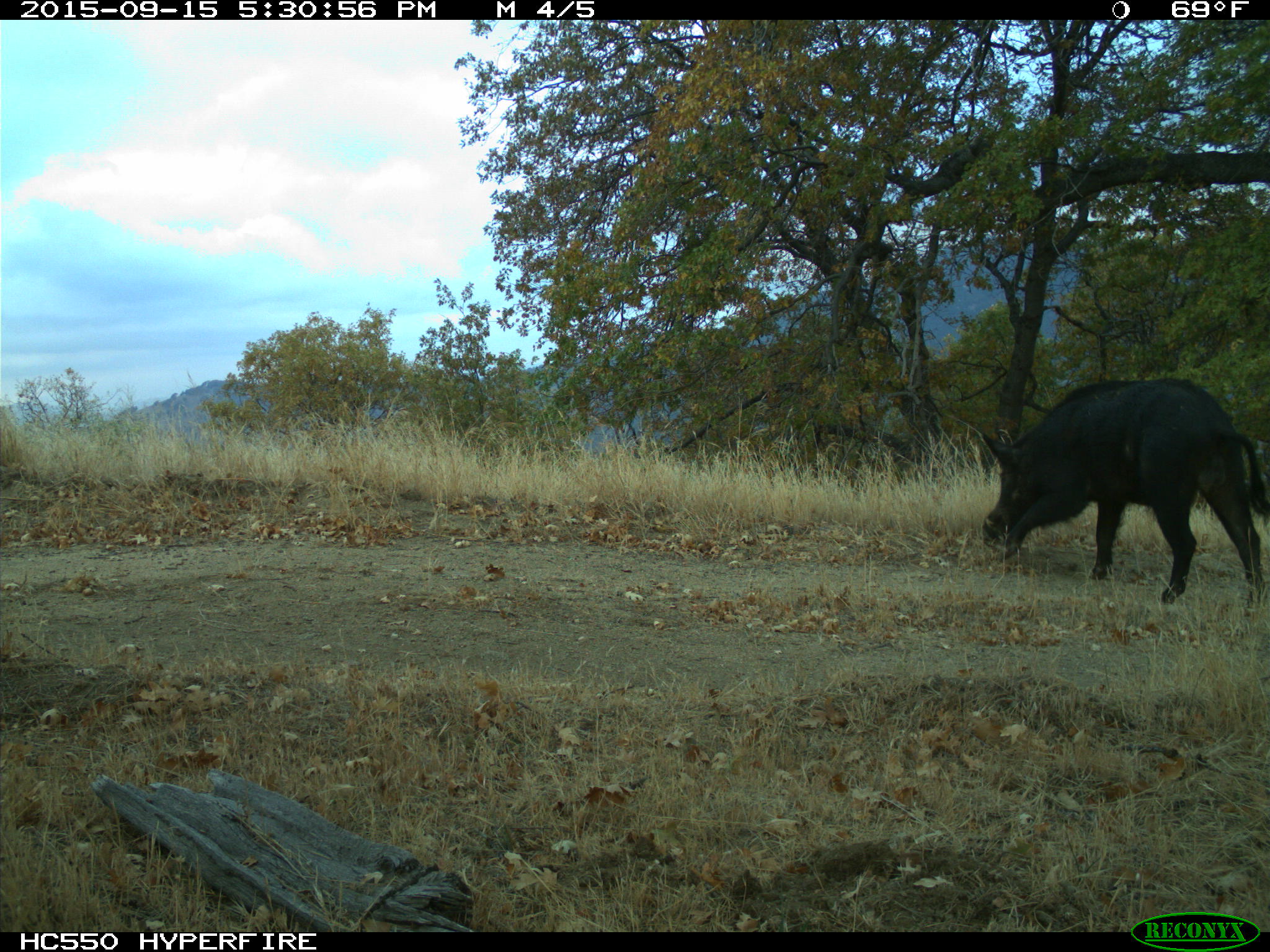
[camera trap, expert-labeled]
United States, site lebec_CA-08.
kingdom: Animalia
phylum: Chordata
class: Mammalia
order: Artiodactyla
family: Suidae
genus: Sus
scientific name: Sus scrofa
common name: wild boar